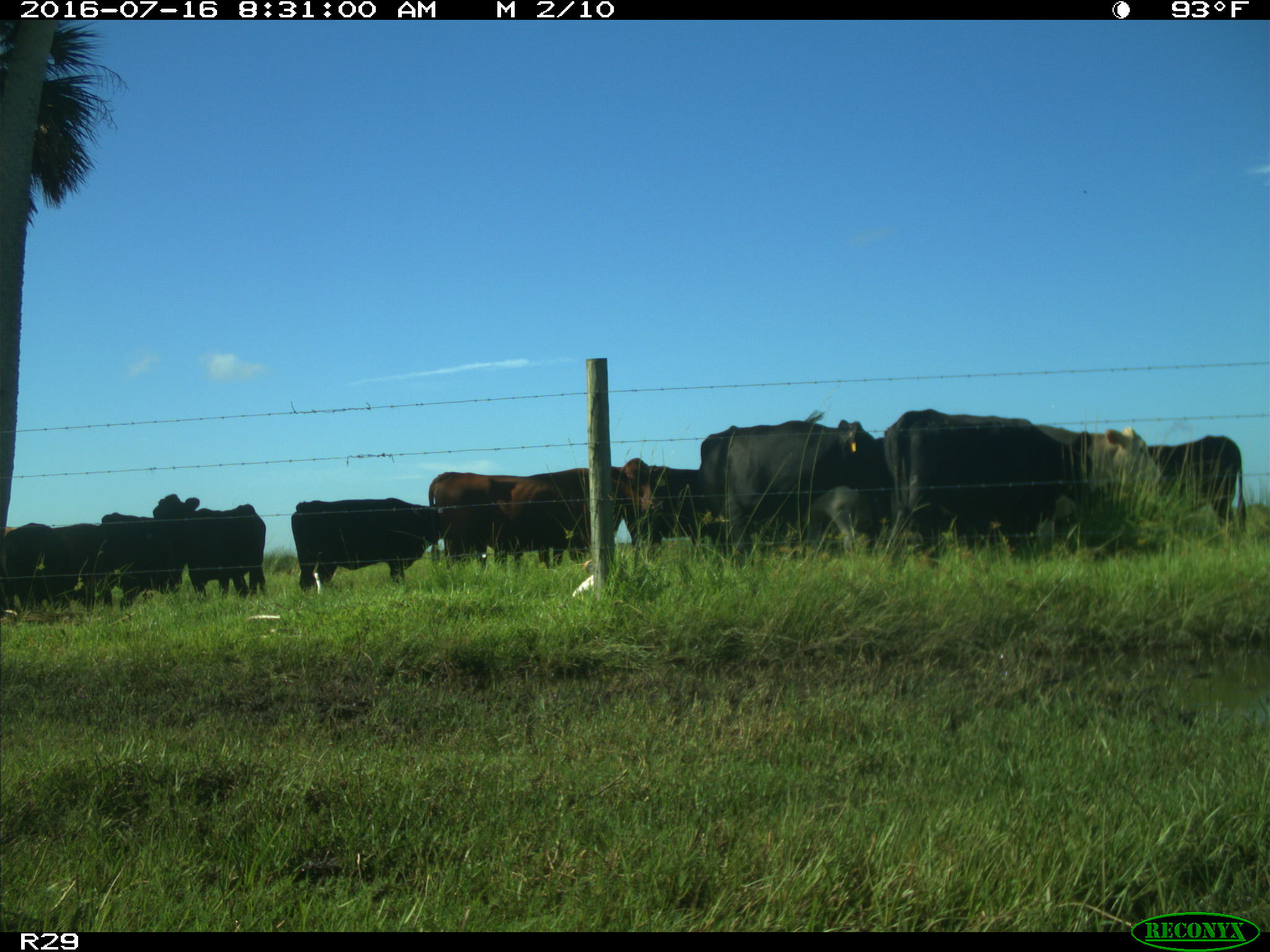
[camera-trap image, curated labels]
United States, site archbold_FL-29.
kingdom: Animalia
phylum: Chordata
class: Mammalia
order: Artiodactyla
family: Bovidae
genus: Bos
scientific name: Bos taurus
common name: domestic cow